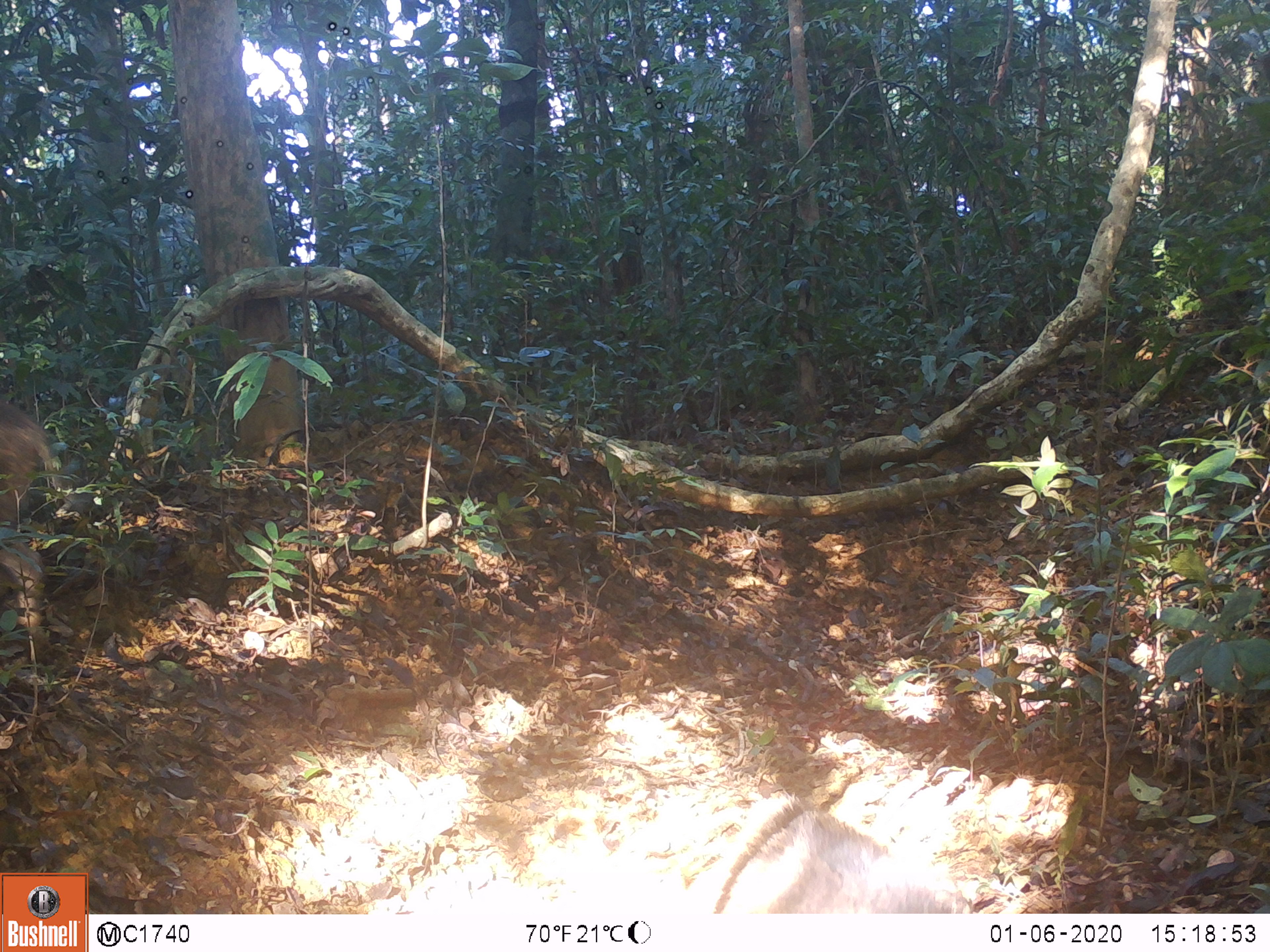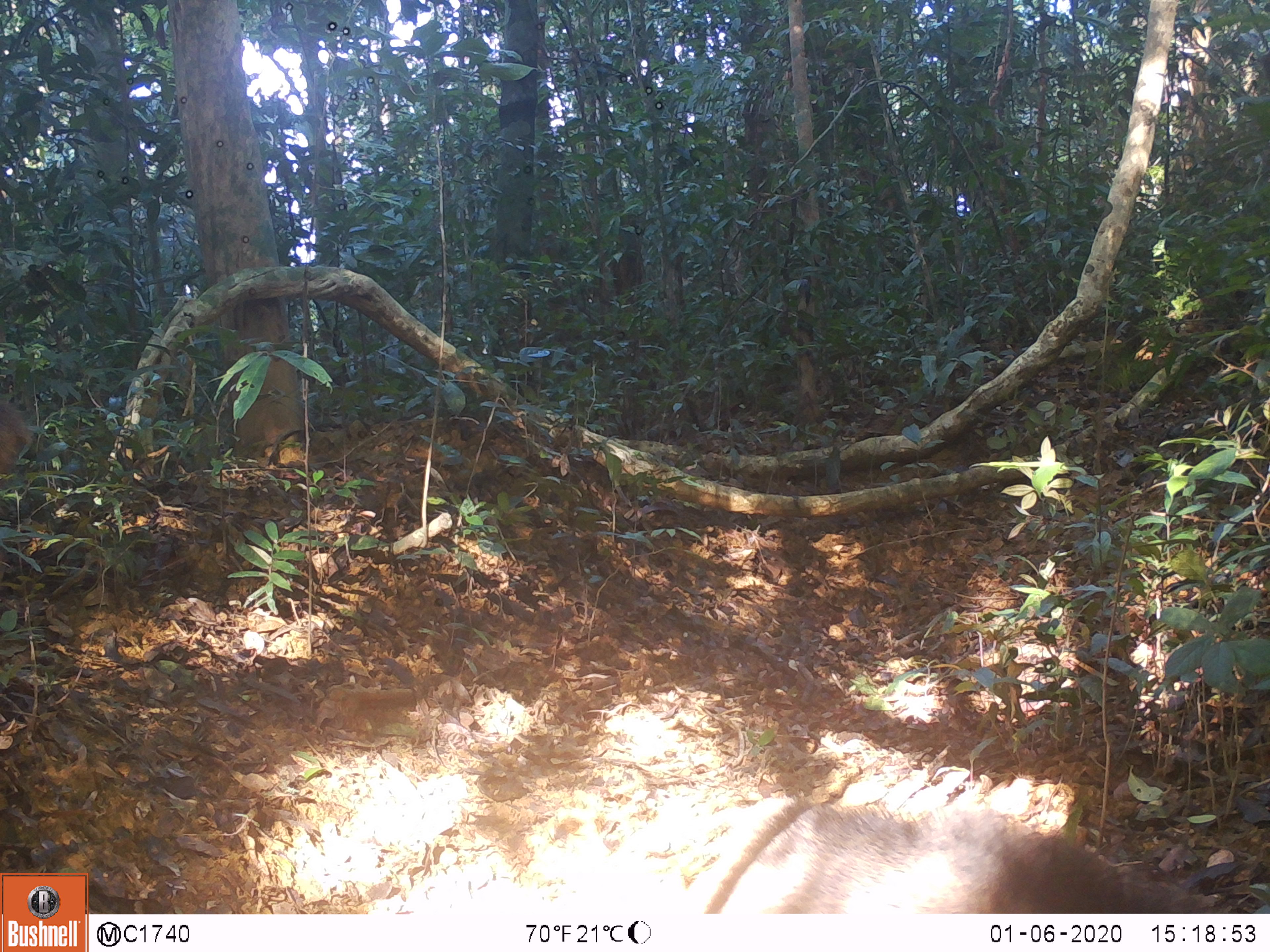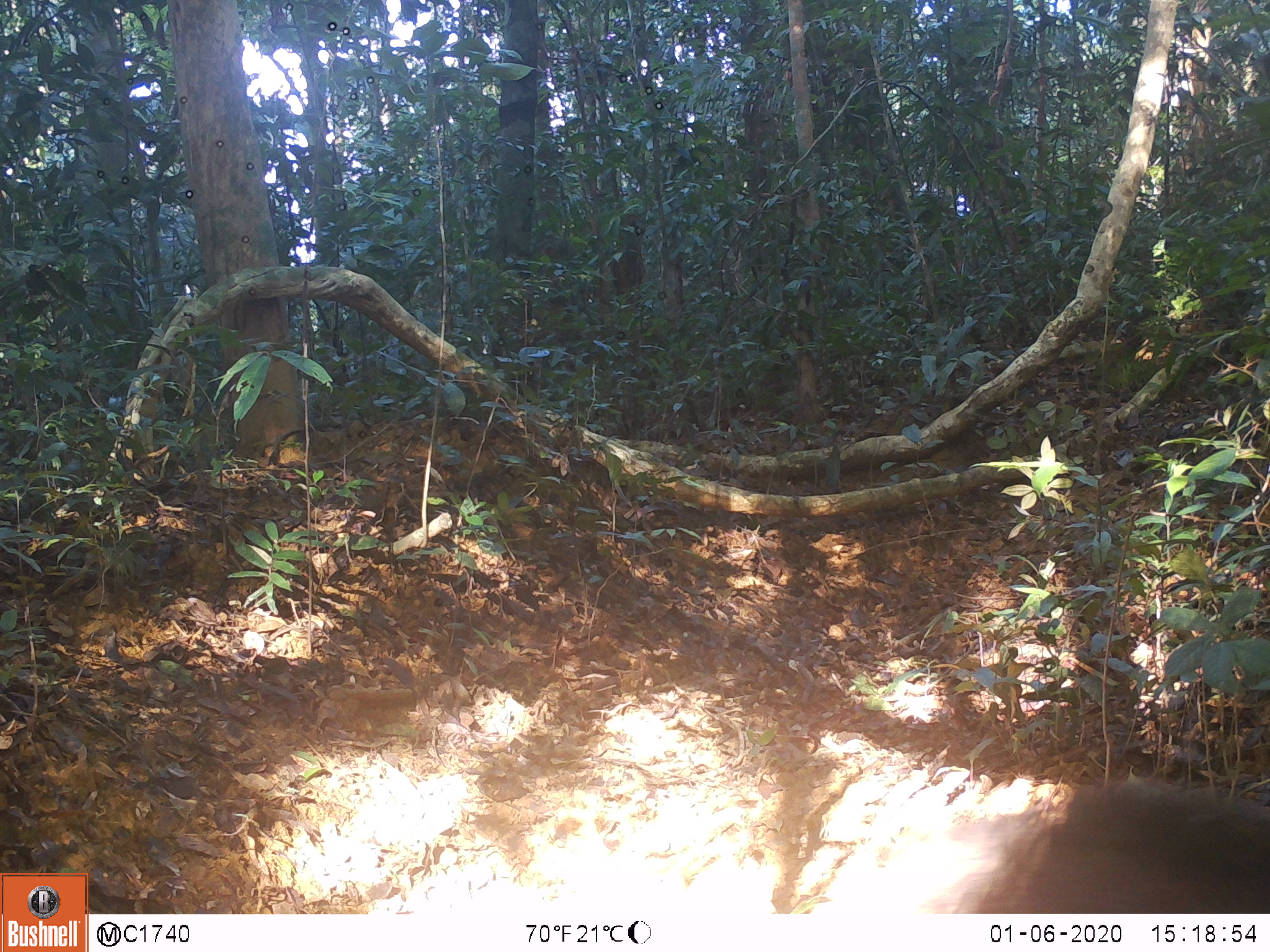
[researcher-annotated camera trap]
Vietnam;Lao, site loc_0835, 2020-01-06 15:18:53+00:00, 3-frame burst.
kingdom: Animalia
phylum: Chordata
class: Mammalia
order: Artiodactyla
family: Suidae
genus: Sus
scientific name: Sus scrofa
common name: eurasian wild pig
Eurasian wild pig (Sus scrofa). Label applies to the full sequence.